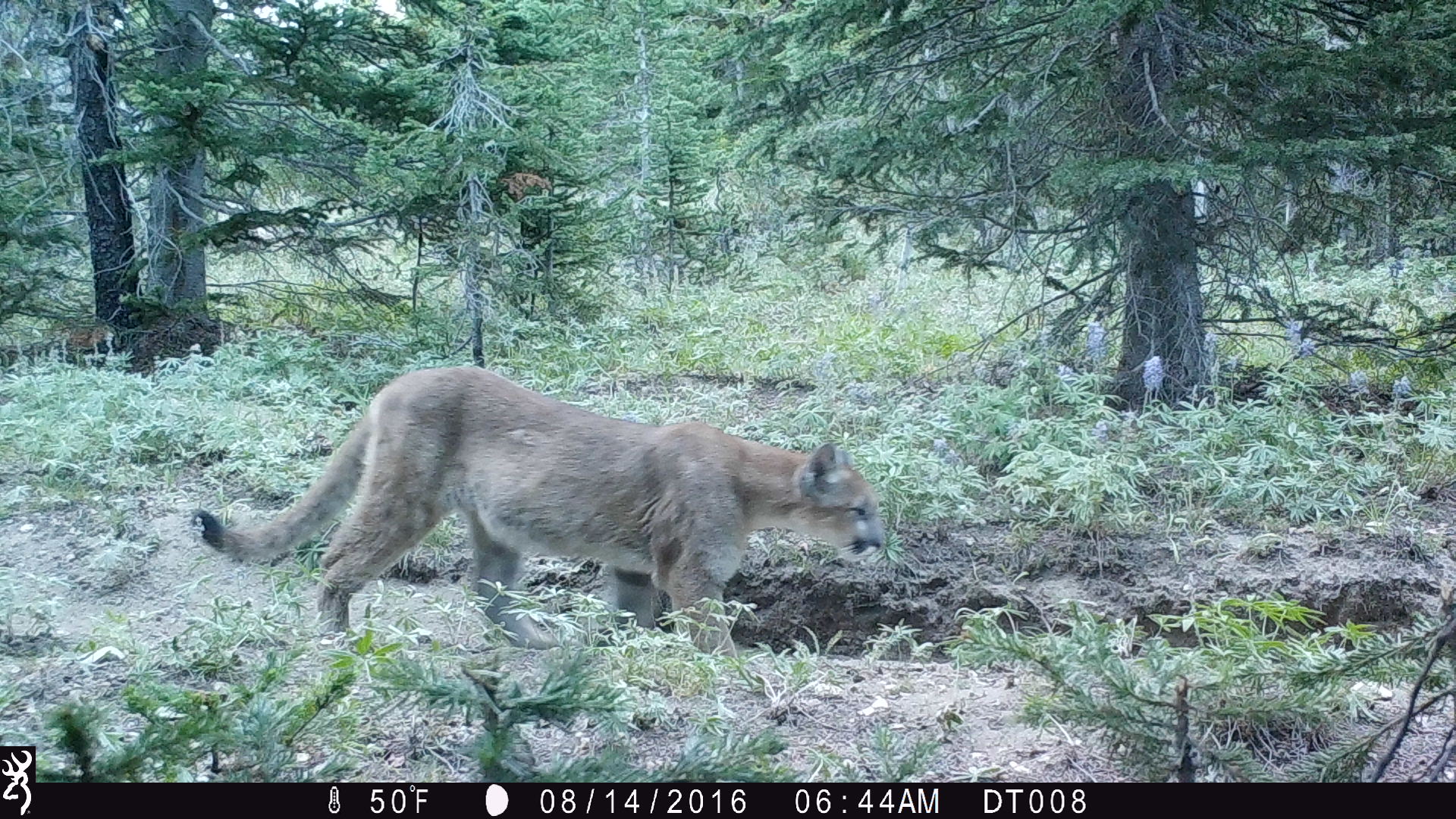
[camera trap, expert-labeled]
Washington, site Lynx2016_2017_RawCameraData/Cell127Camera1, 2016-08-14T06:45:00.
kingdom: Animalia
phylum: Chordata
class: Mammalia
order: Carnivora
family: Felidae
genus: Puma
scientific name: Puma concolor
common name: mountain lion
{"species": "Puma concolor (mountain lion)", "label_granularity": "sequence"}